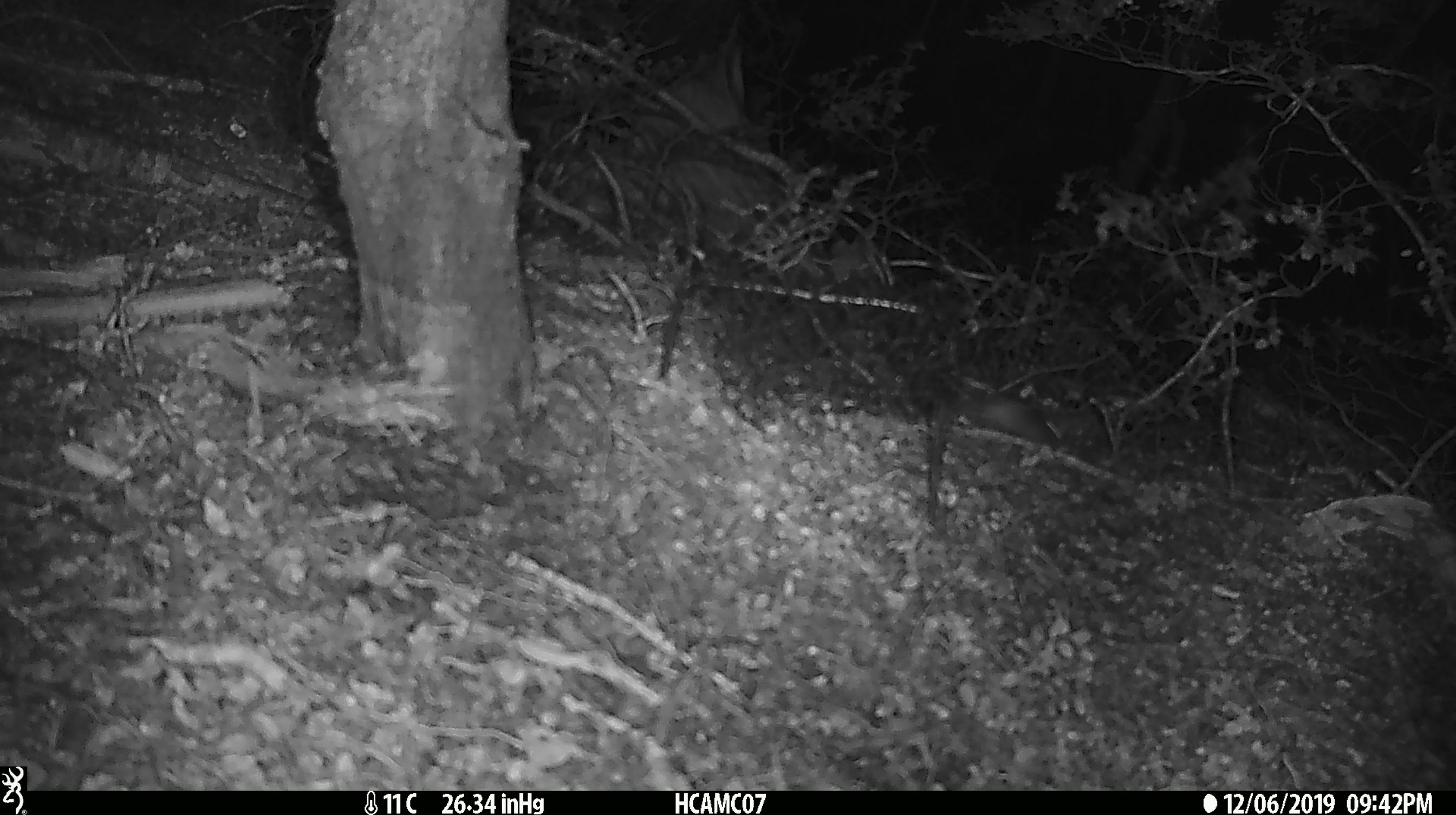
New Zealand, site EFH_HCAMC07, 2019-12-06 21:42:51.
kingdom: Animalia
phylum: Chordata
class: Mammalia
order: Rodentia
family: Muridae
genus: Mus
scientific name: Mus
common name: mouse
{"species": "mouse (Mus)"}